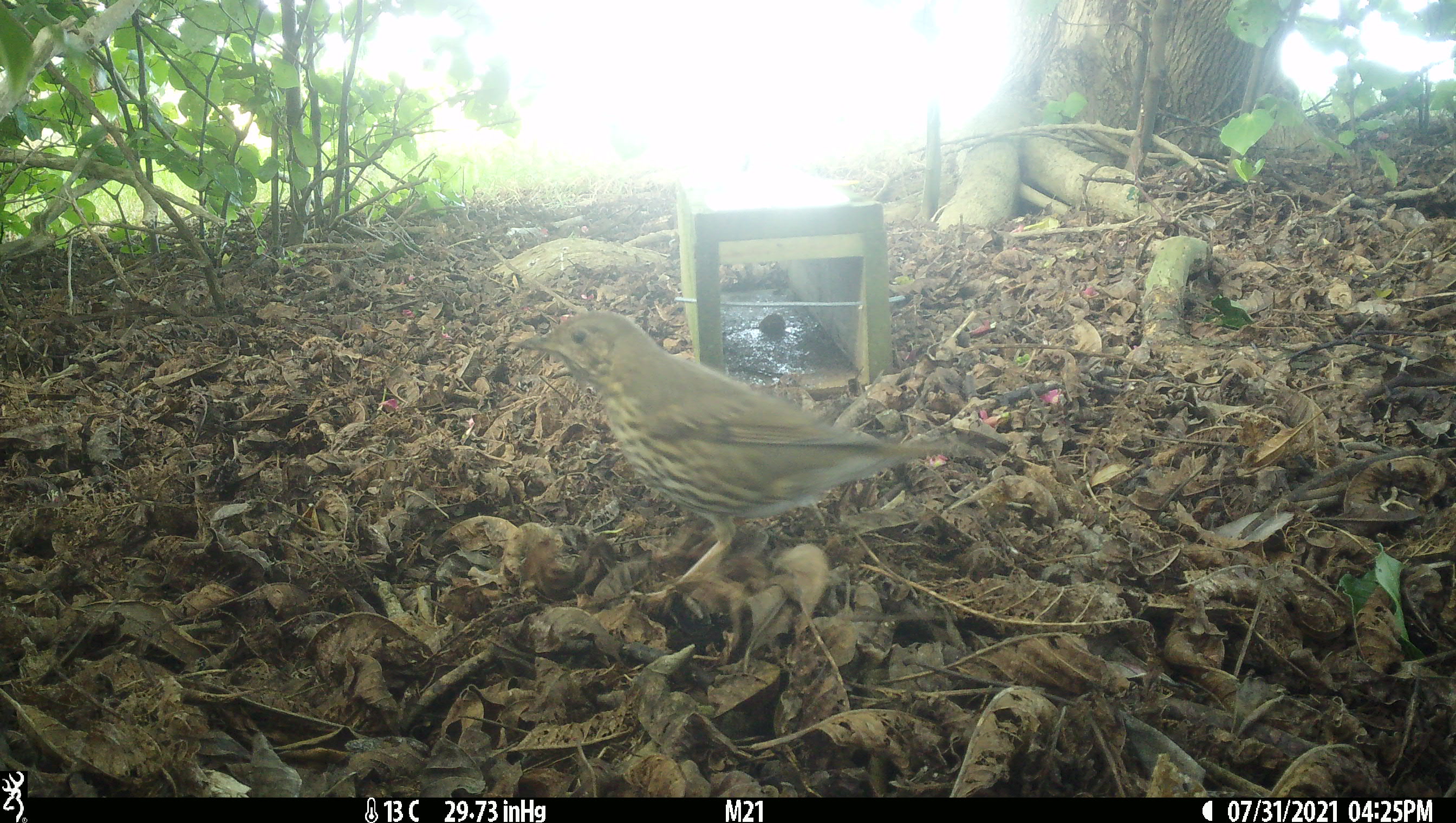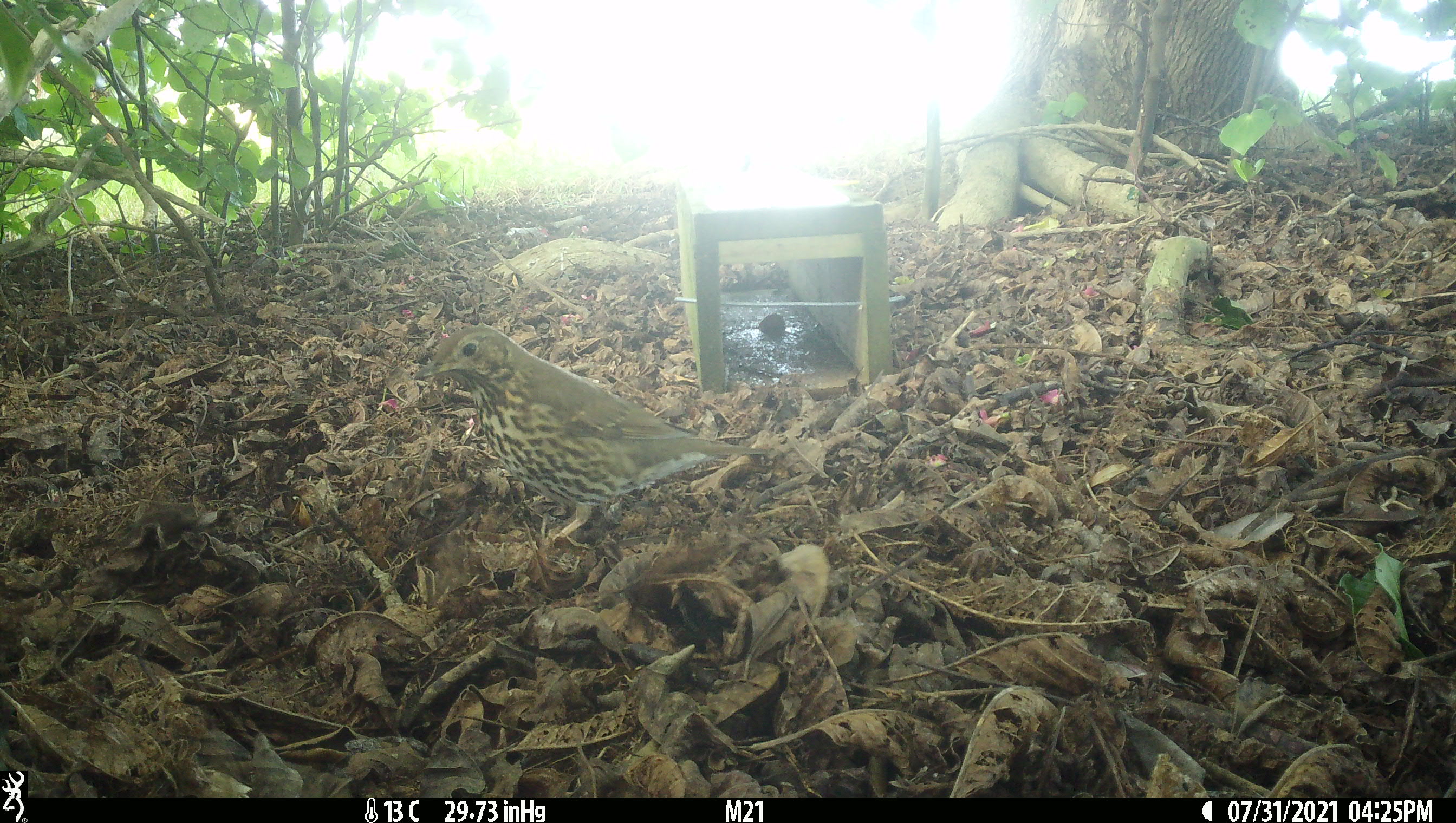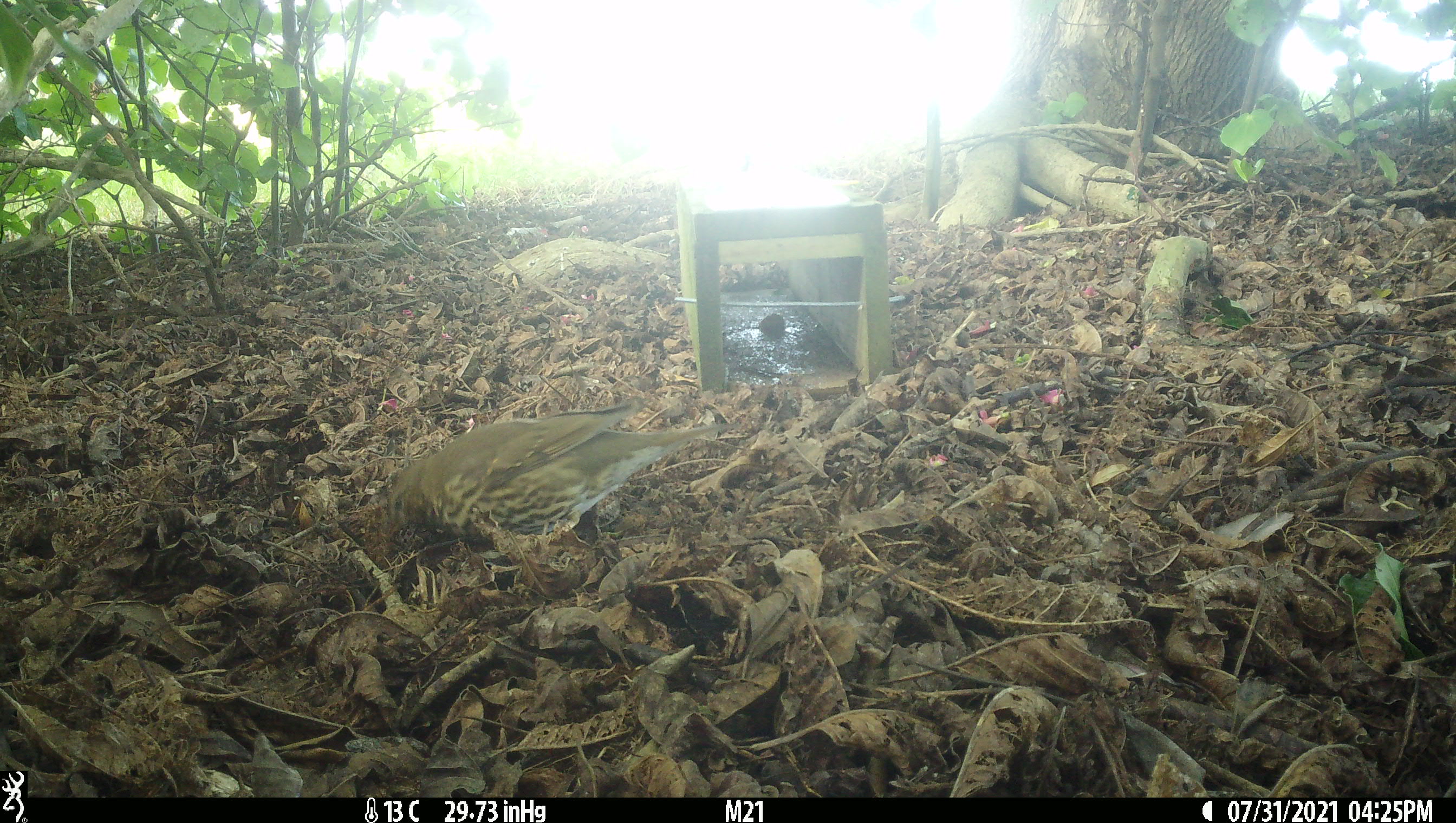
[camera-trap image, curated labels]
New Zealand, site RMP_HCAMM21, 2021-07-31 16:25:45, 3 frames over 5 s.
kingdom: Animalia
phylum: Chordata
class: Aves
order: Passeriformes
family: Turdidae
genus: Turdus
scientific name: Turdus philomelos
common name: song thrush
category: thrush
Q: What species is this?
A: Thrush (song thrush) (Turdus philomelos).